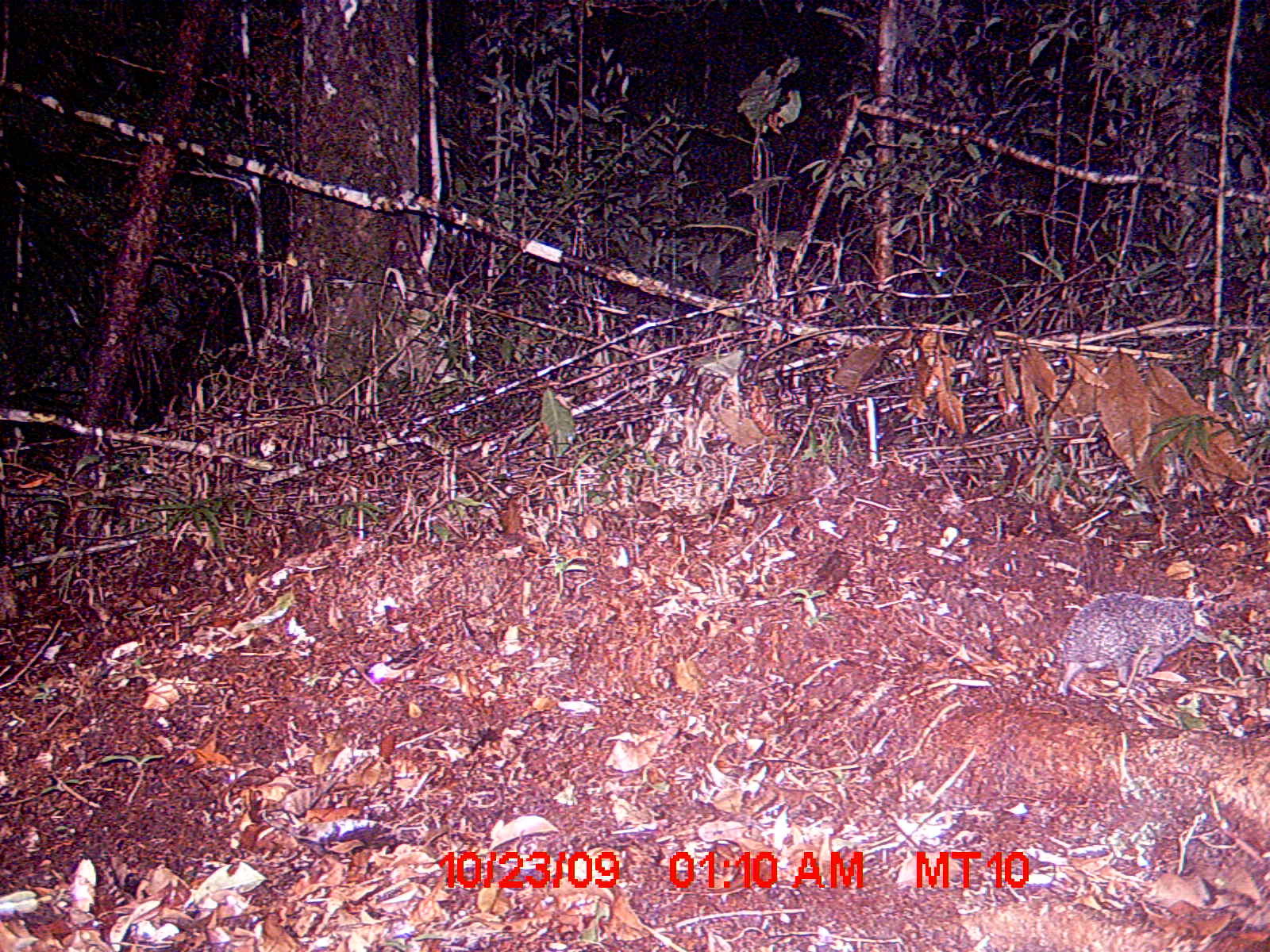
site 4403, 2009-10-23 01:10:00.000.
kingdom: Animalia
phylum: Chordata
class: Mammalia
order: Afrosoricida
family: Tenrecidae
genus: Tenrec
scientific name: Tenrec ecaudatus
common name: tailless tenrec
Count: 1.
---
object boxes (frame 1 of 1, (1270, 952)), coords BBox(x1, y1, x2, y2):
tenrec ecaudatus: BBox(1059, 582, 1211, 696)